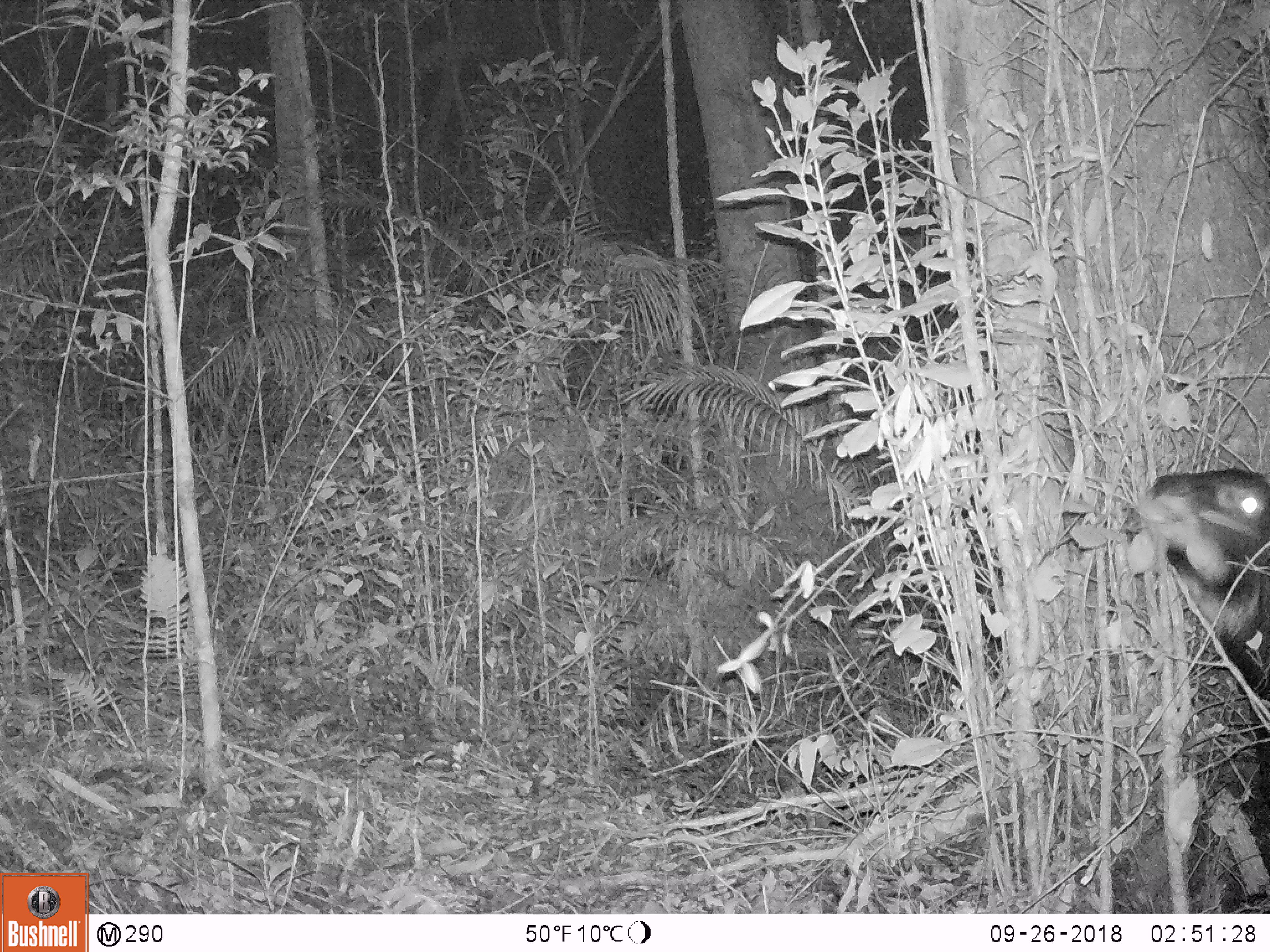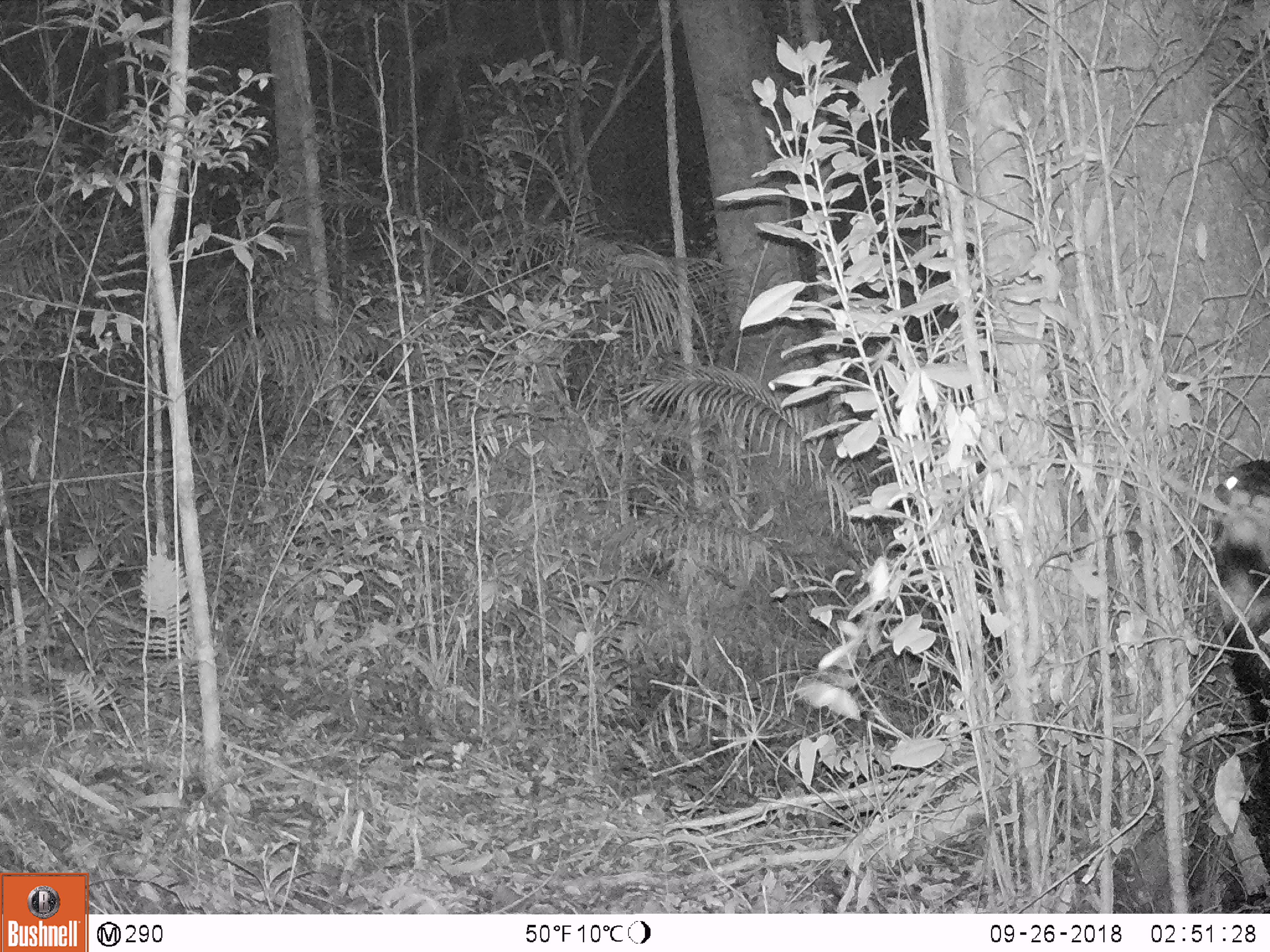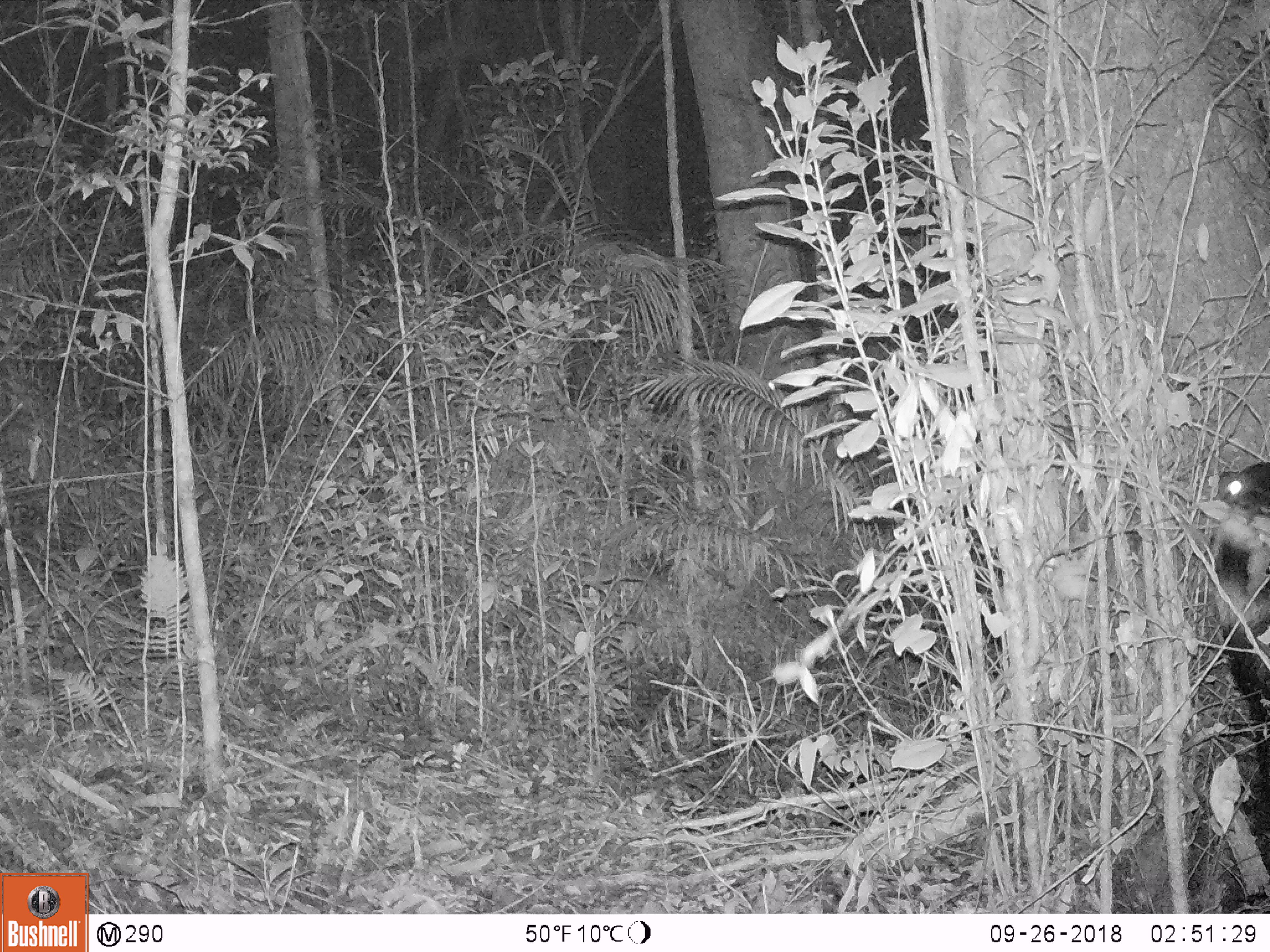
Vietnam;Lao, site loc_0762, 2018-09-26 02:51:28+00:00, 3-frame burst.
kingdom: Animalia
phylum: Chordata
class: Mammalia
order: Artiodactyla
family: Bovidae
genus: Capricornis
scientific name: Capricornis sumatraensis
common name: chinese serow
Chinese serow (Capricornis sumatraensis). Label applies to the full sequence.